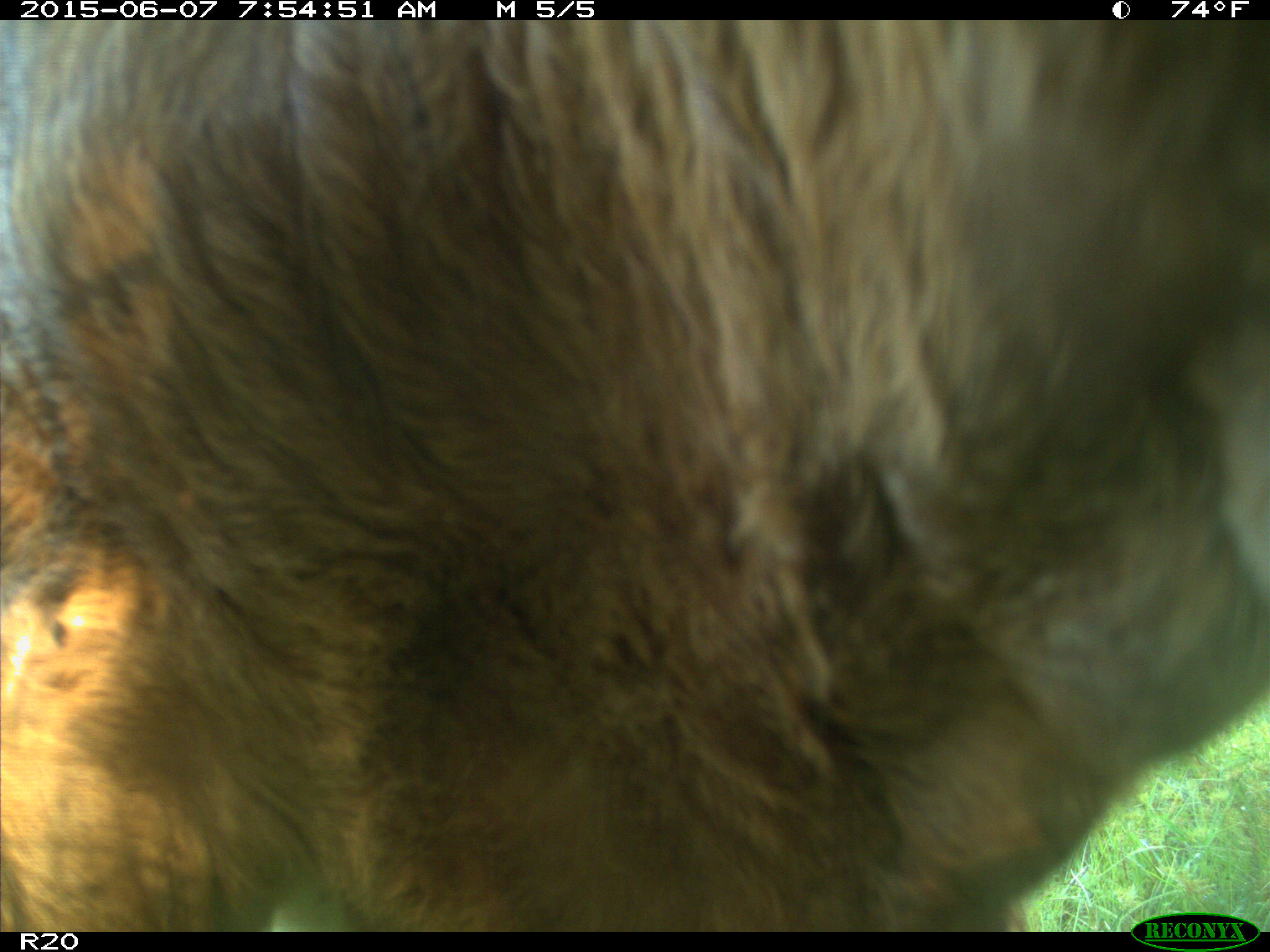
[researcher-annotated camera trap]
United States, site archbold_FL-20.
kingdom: Animalia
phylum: Chordata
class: Mammalia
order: Artiodactyla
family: Bovidae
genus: Bos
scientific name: Bos taurus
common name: domestic cow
Bos taurus (domestic cow).